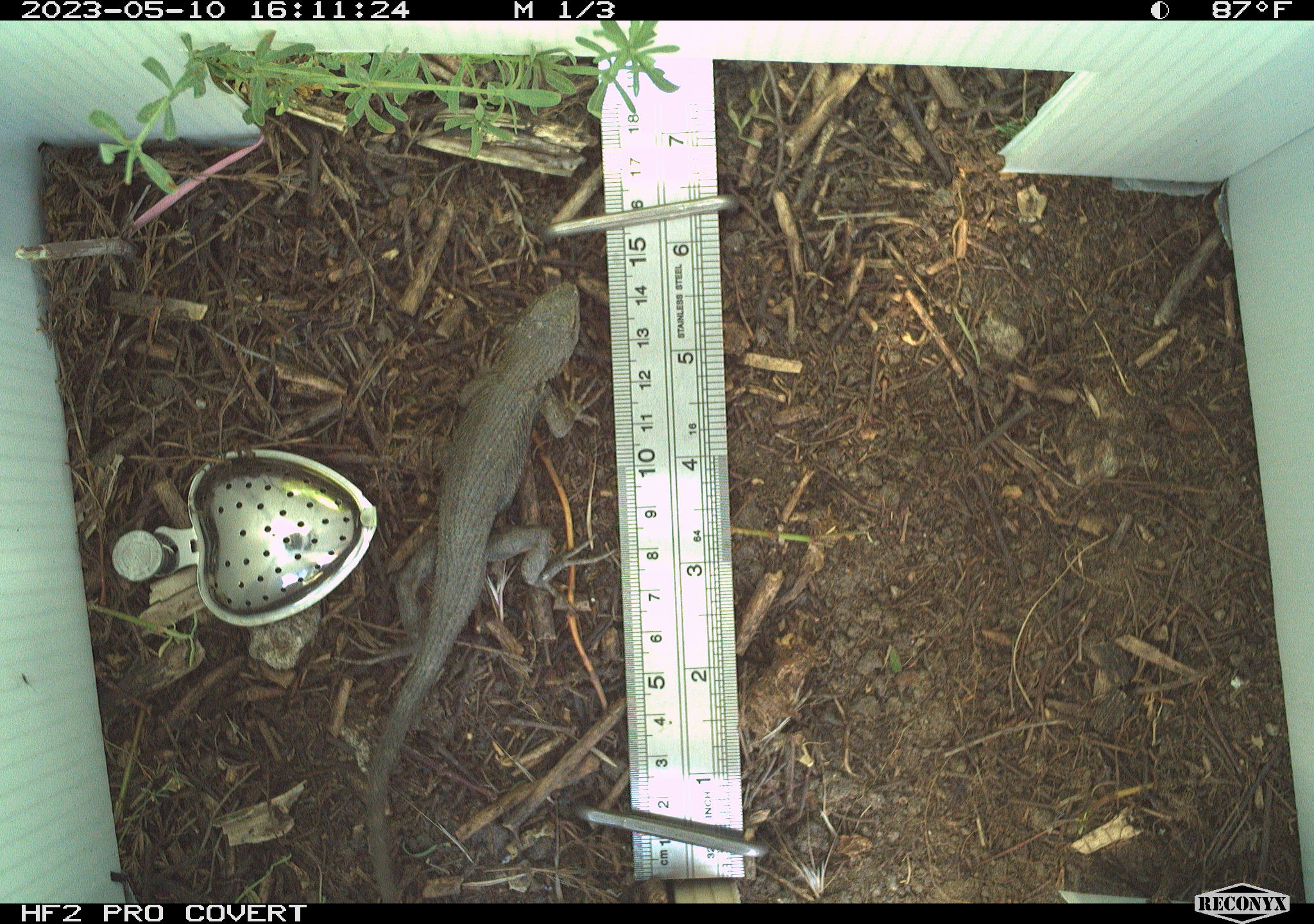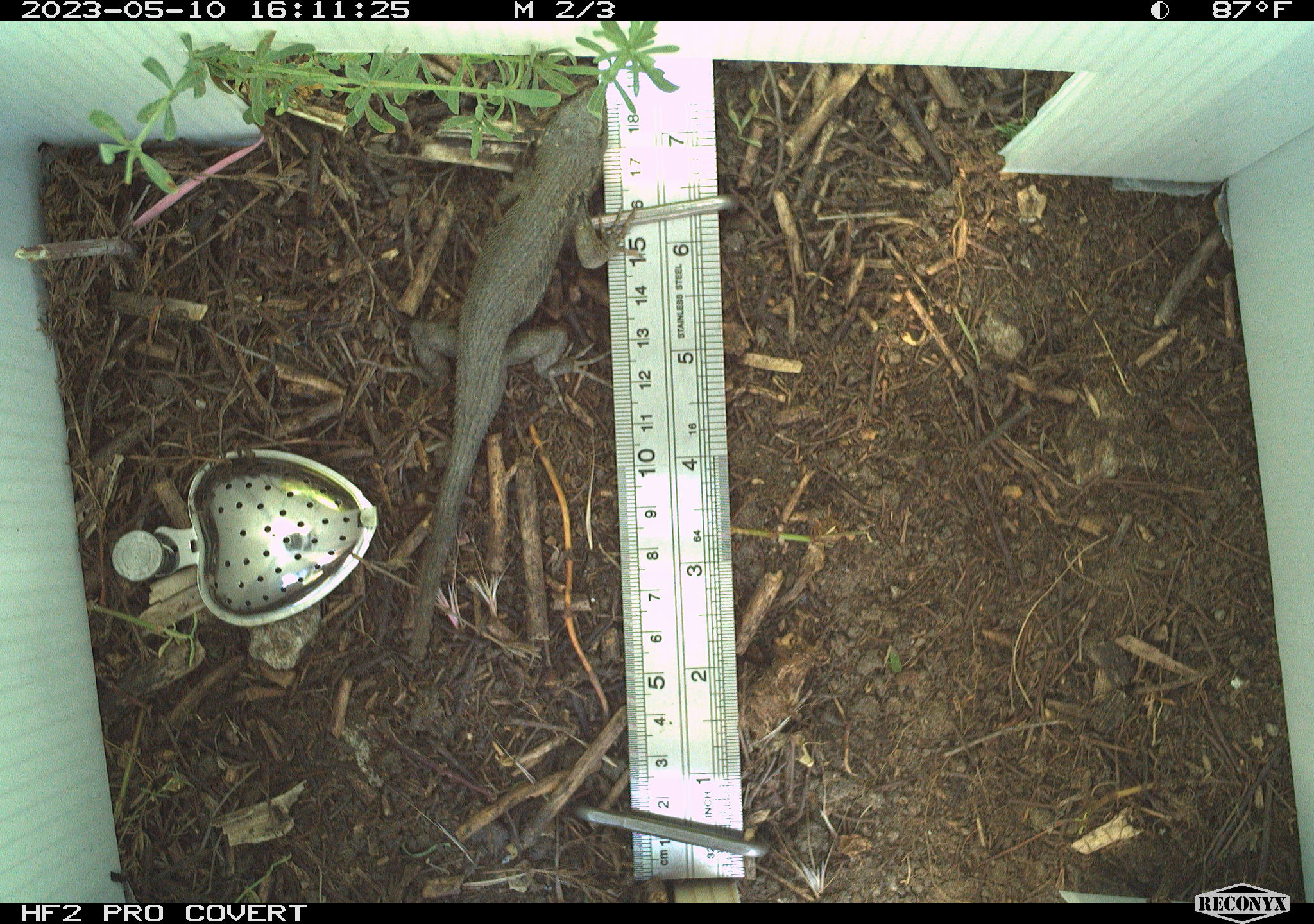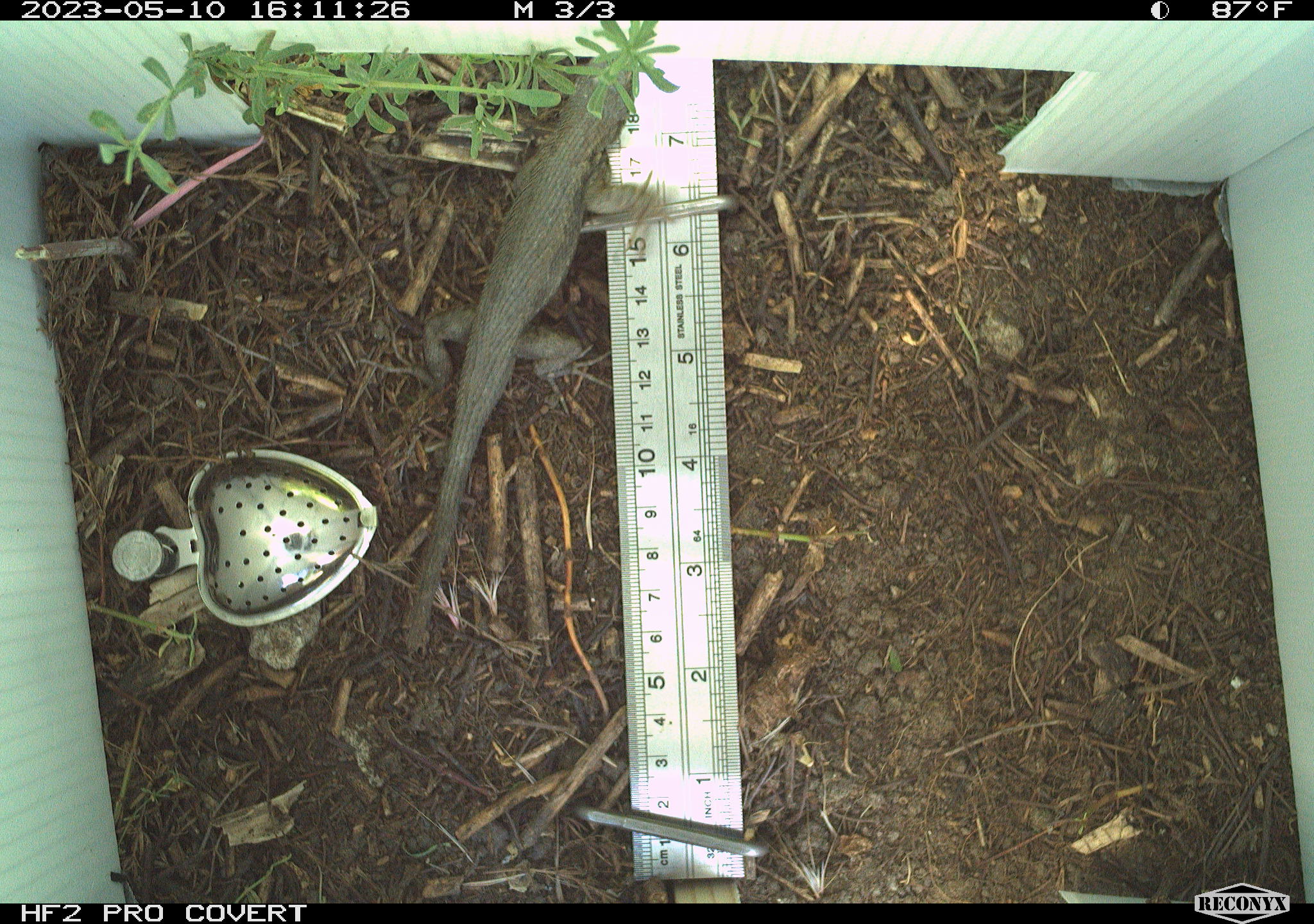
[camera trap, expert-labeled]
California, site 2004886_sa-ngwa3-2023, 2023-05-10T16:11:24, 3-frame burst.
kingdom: Animalia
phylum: Chordata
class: Reptilia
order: Squamata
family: Phrynosomatidae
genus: Sceloporus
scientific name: Sceloporus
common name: spiny lizards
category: sceloporus species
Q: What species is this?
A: Sceloporus species (spiny lizards) (Sceloporus).